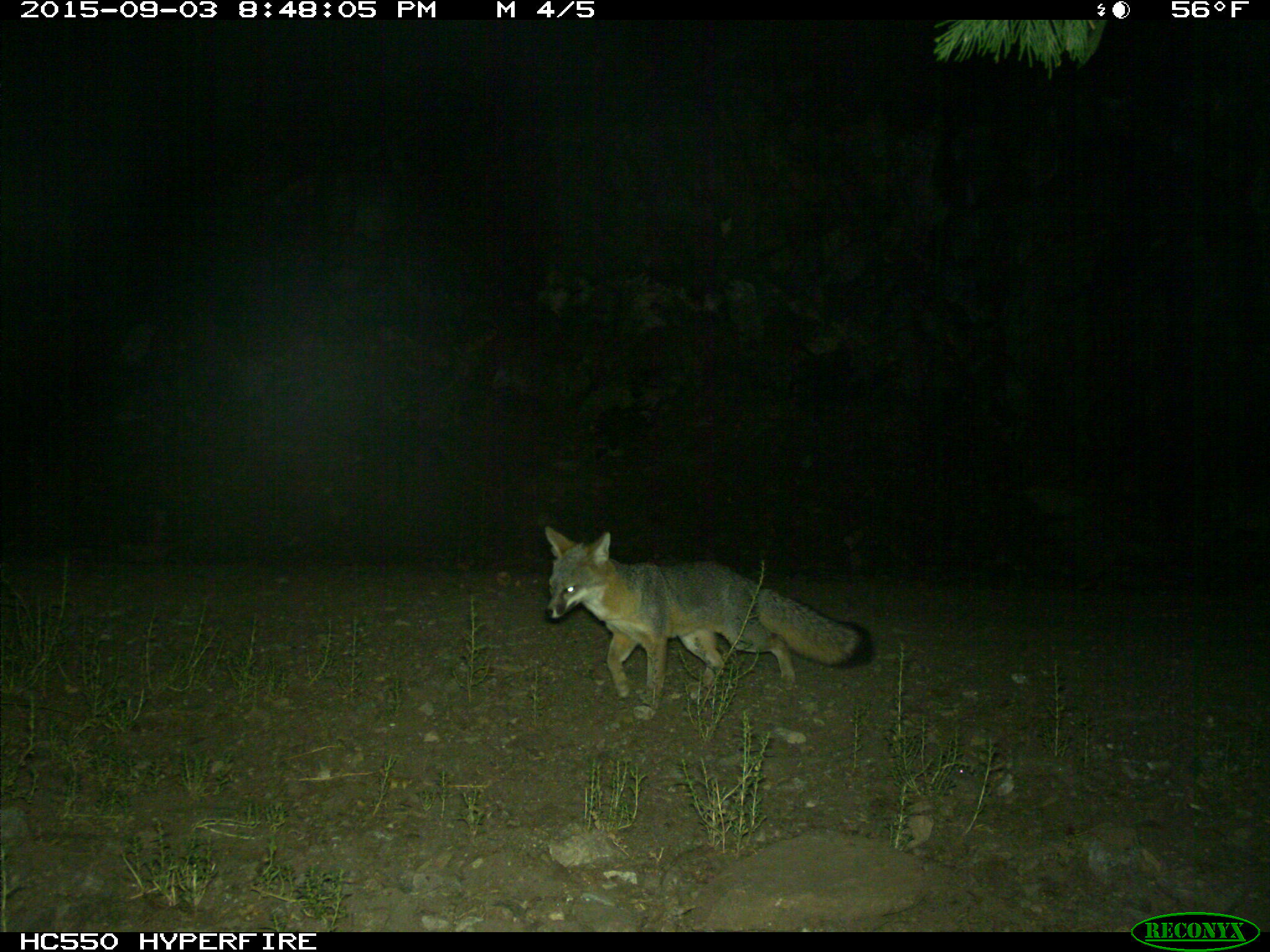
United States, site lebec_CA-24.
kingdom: Animalia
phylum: Chordata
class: Mammalia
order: Carnivora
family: Canidae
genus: Urocyon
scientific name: Urocyon cinereoargenteus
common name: gray fox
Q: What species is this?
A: Urocyon cinereoargenteus (gray fox).